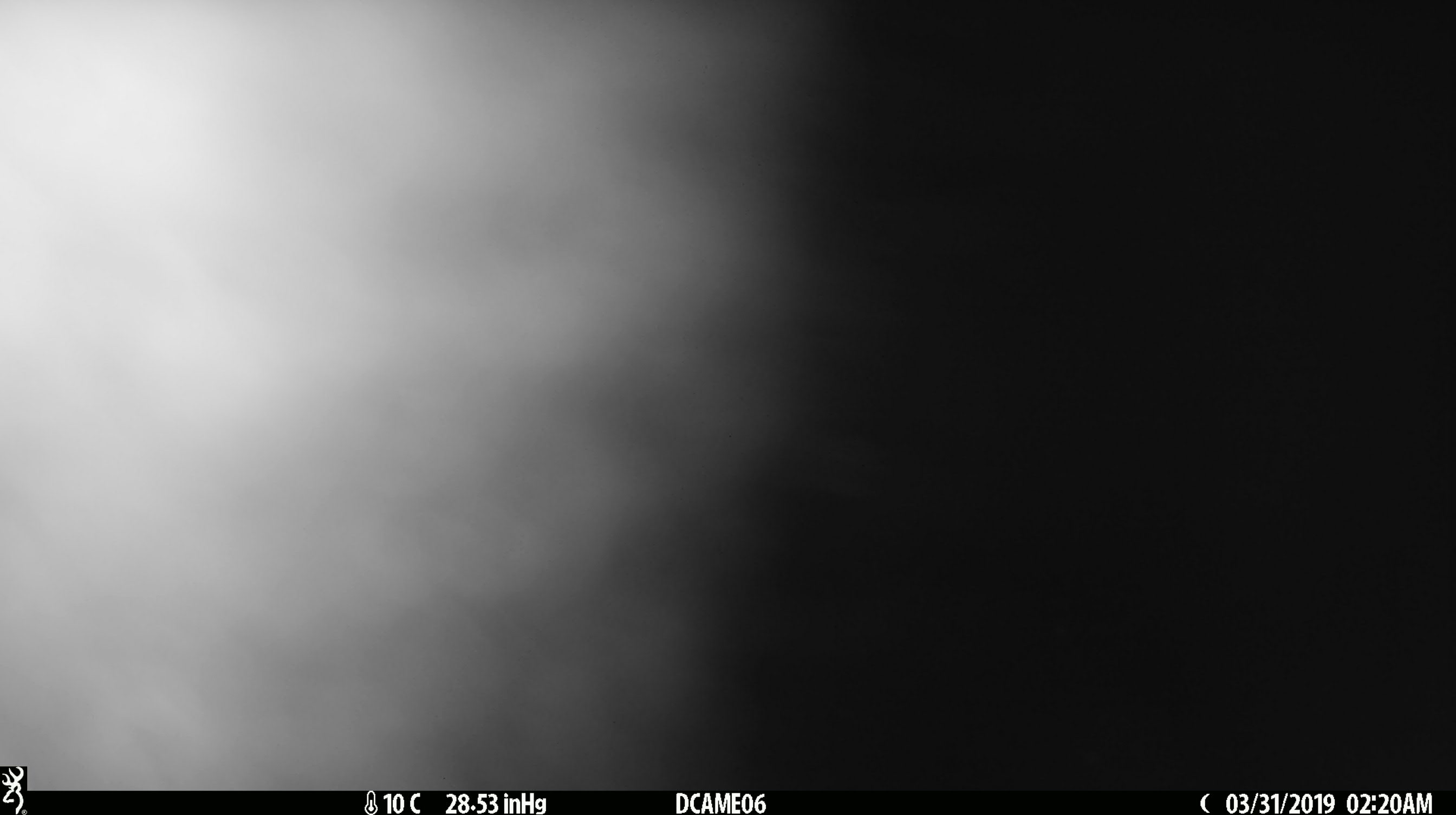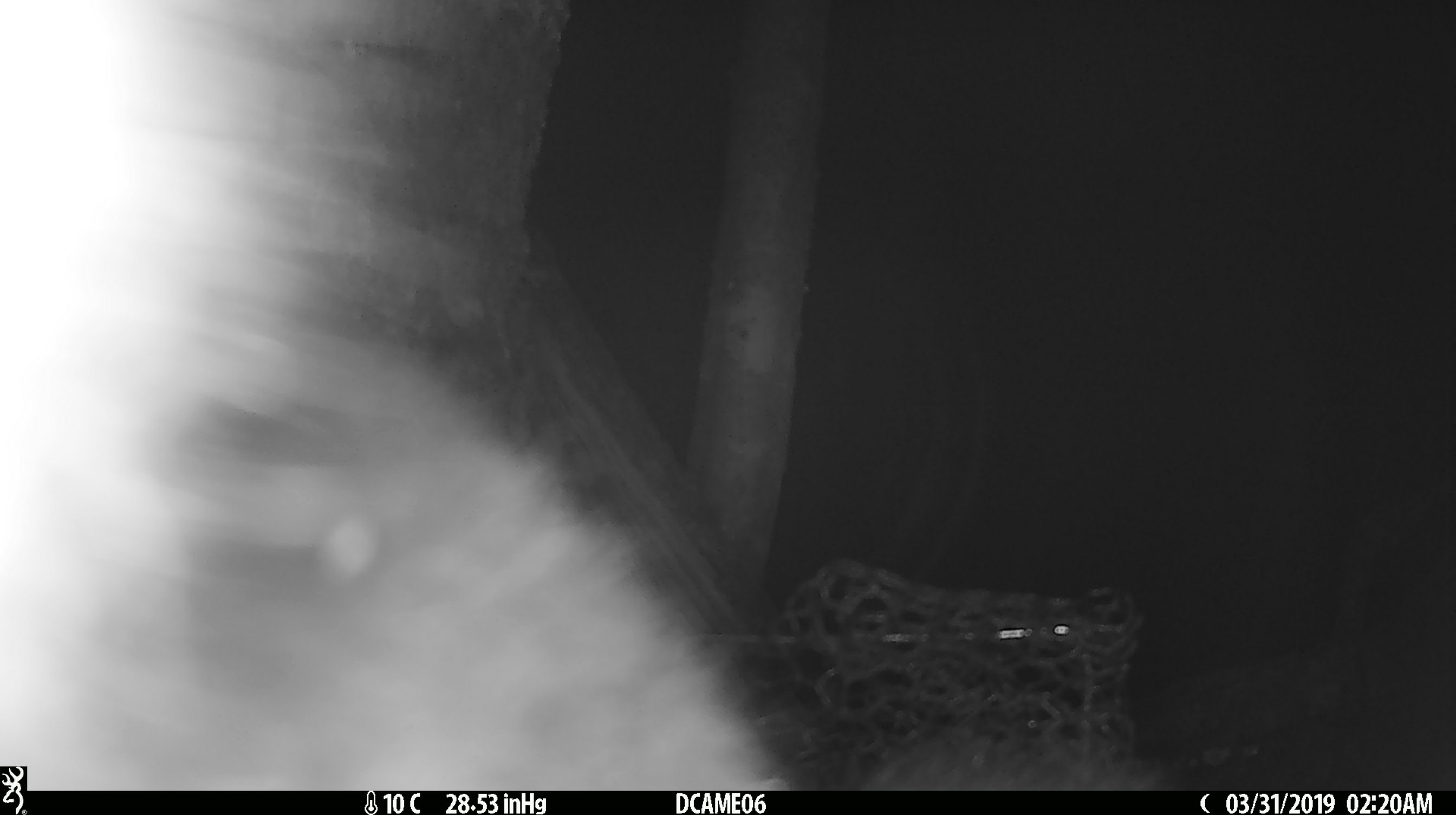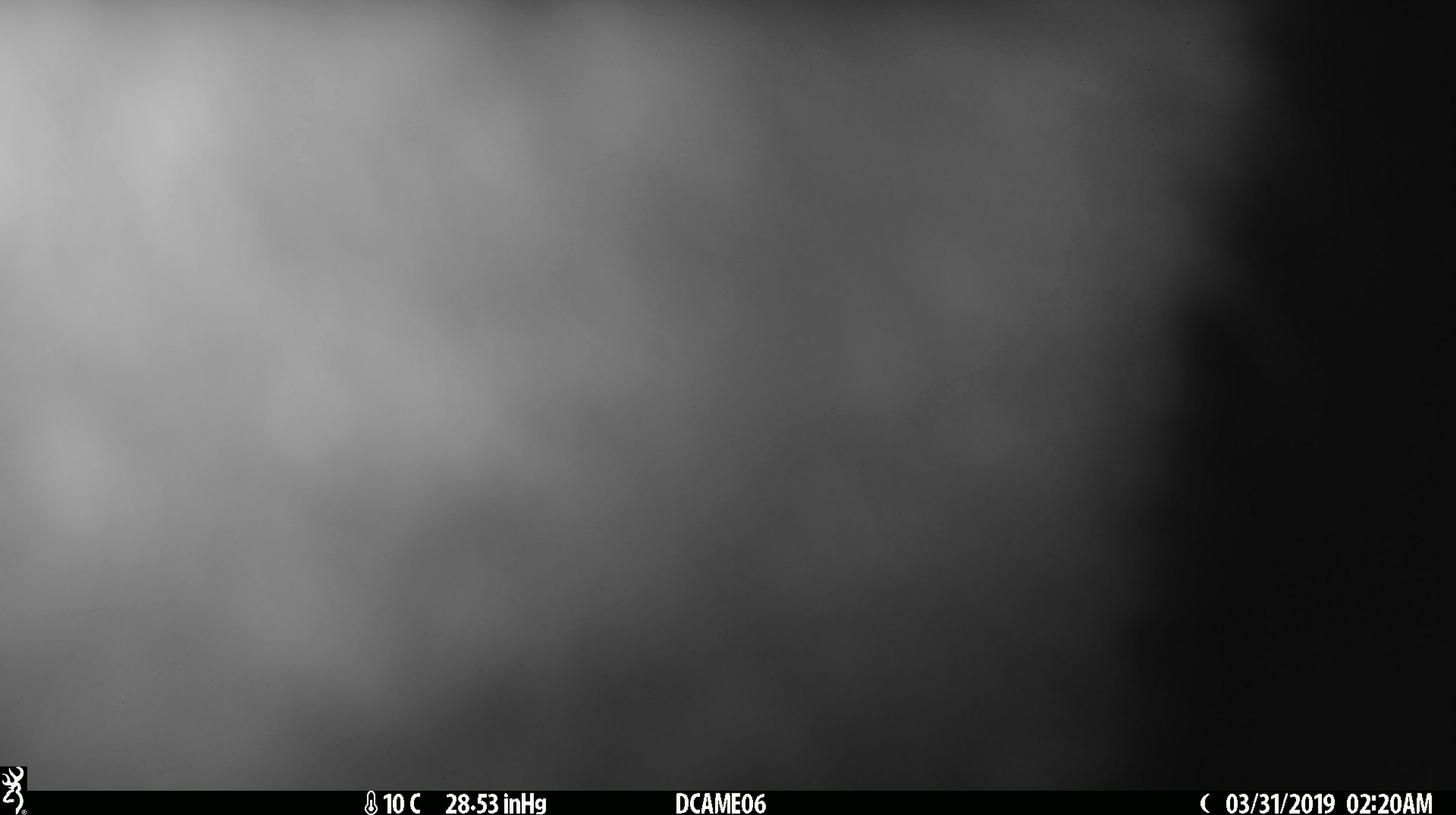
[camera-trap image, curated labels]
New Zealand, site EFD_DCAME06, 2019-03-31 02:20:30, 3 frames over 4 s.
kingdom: Animalia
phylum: Chordata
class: Mammalia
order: Diprotodontia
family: Phalangeridae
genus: Trichosurus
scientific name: Trichosurus vulpecula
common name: common brushtail possum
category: possum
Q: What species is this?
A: Possum (common brushtail possum) (Trichosurus vulpecula).